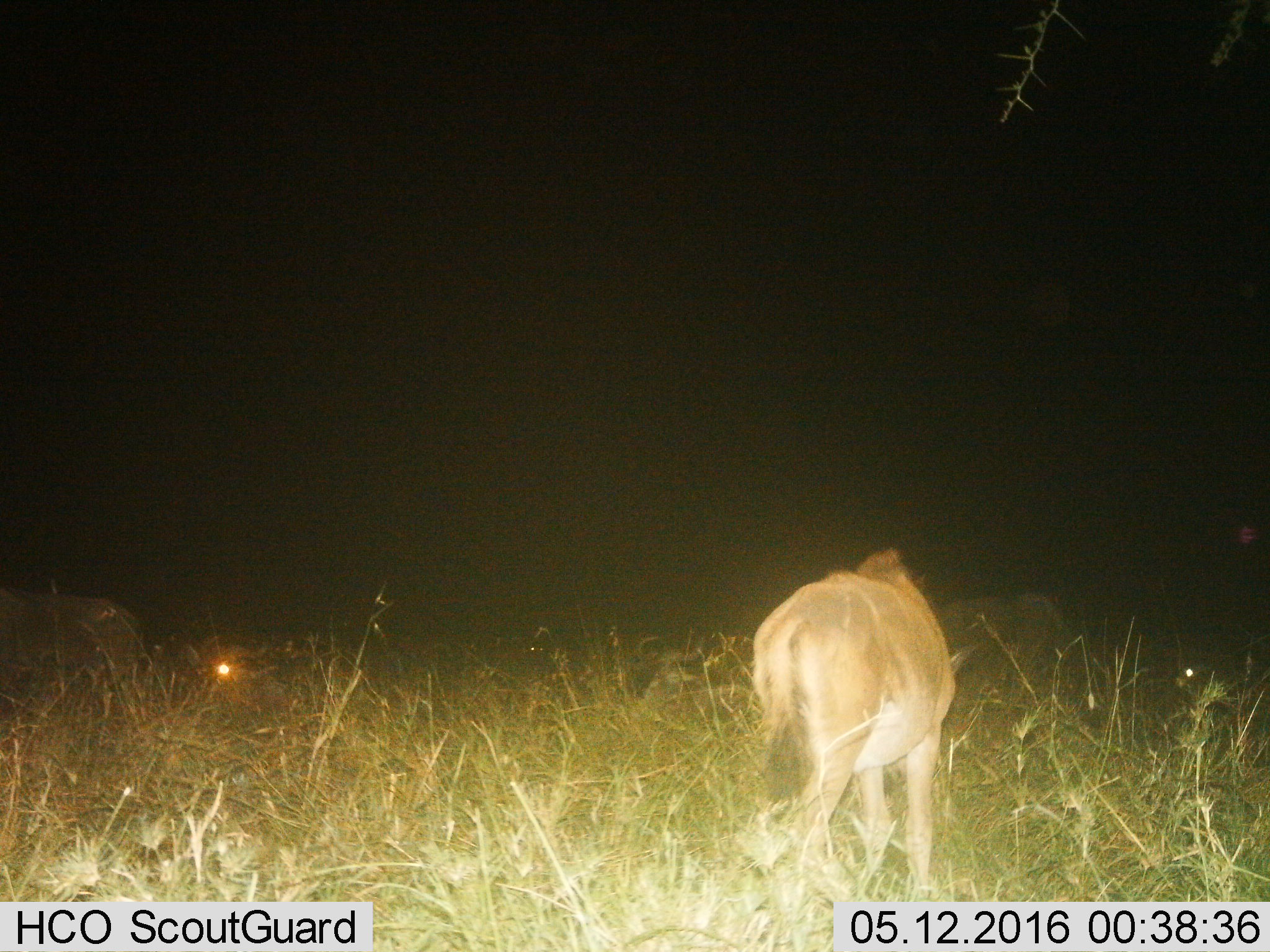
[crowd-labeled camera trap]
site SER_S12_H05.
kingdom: Animalia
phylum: Chordata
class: Mammalia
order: Artiodactyla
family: Bovidae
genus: Connochaetes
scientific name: Connochaetes taurinus taurinus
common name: blue wildebeest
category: wildebeestblue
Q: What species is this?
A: Wildebeestblue (blue wildebeest) (Connochaetes taurinus taurinus).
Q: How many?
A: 5.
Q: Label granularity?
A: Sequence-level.